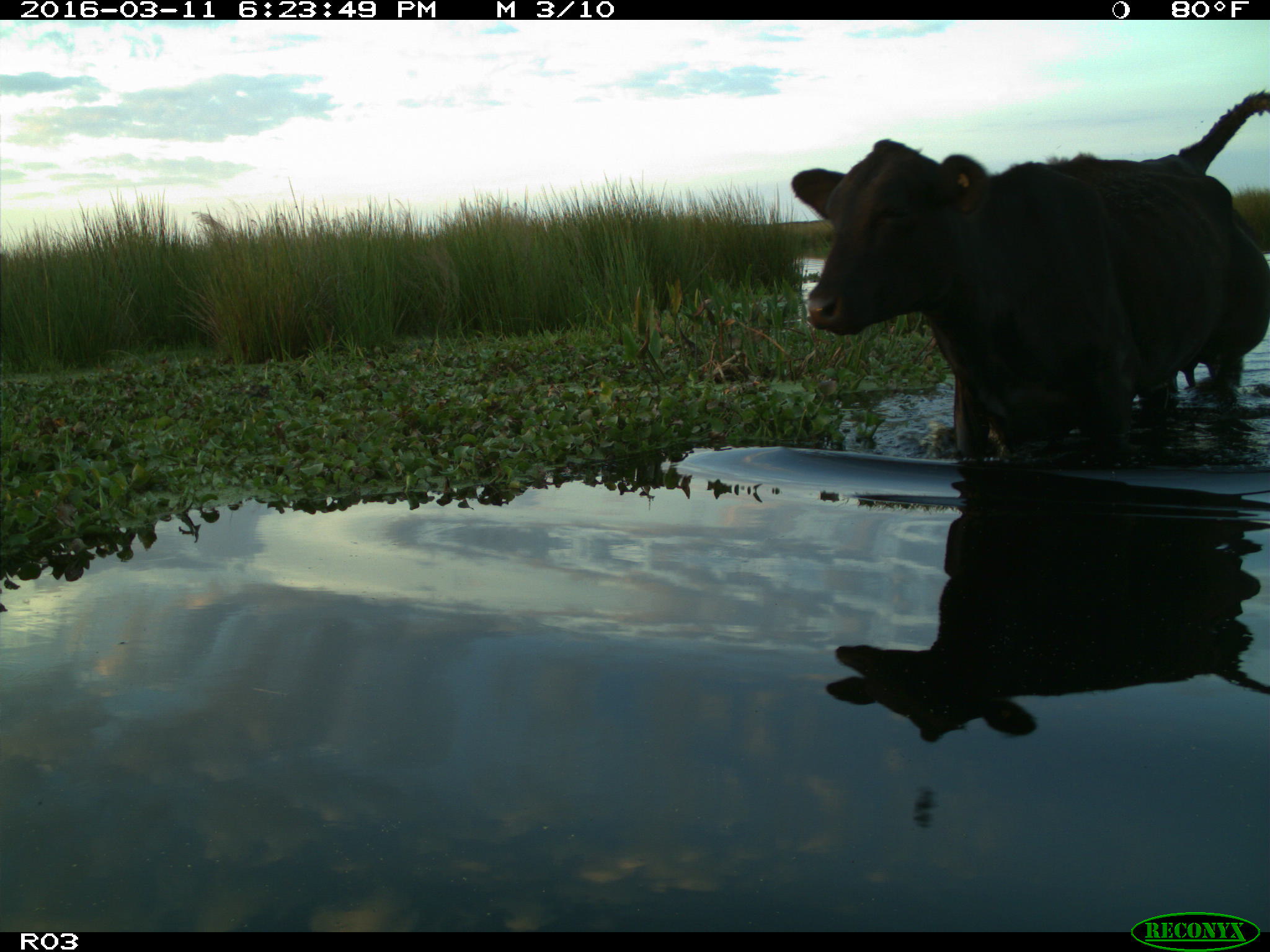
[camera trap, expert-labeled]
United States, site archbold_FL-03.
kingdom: Animalia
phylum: Chordata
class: Mammalia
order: Artiodactyla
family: Bovidae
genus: Bos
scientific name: Bos taurus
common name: domestic cow